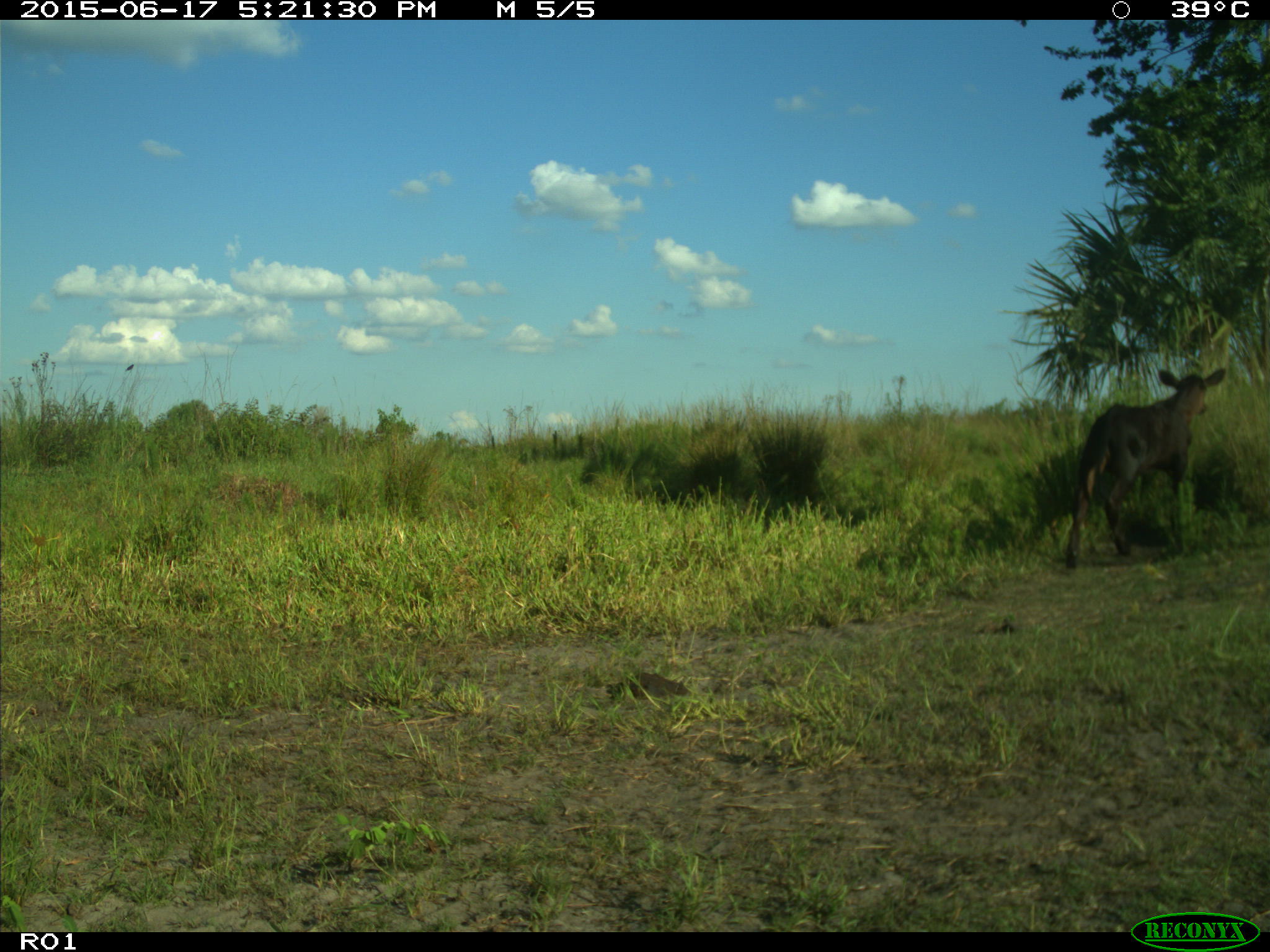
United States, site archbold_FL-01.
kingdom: Animalia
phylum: Chordata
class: Mammalia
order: Artiodactyla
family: Bovidae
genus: Bos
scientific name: Bos taurus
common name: domestic cow